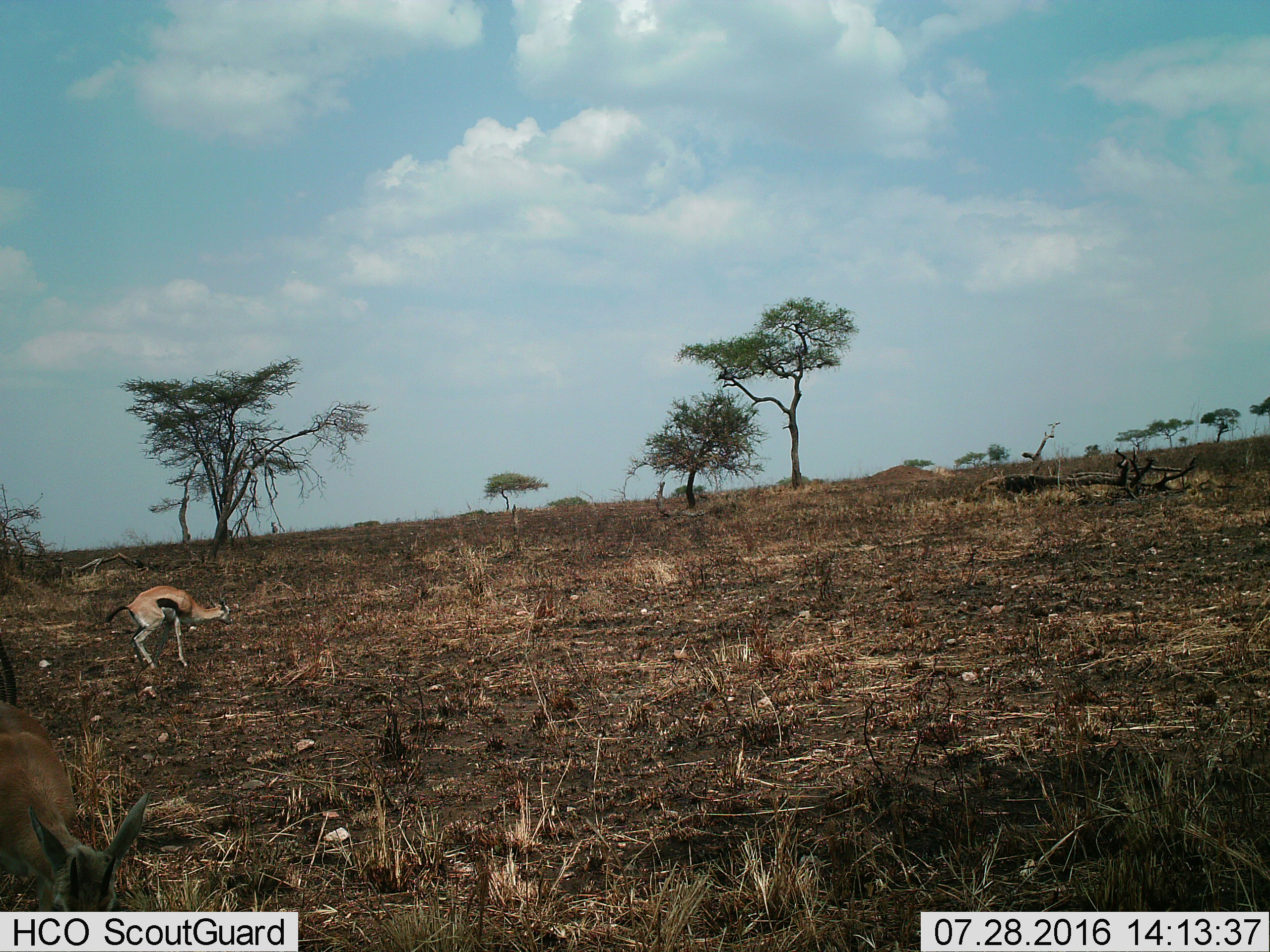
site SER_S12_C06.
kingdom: Animalia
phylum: Chordata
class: Mammalia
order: Artiodactyla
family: Bovidae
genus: Eudorcas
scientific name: Eudorcas thomsonii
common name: thomson's gazelle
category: gazellethomsons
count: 2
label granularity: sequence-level